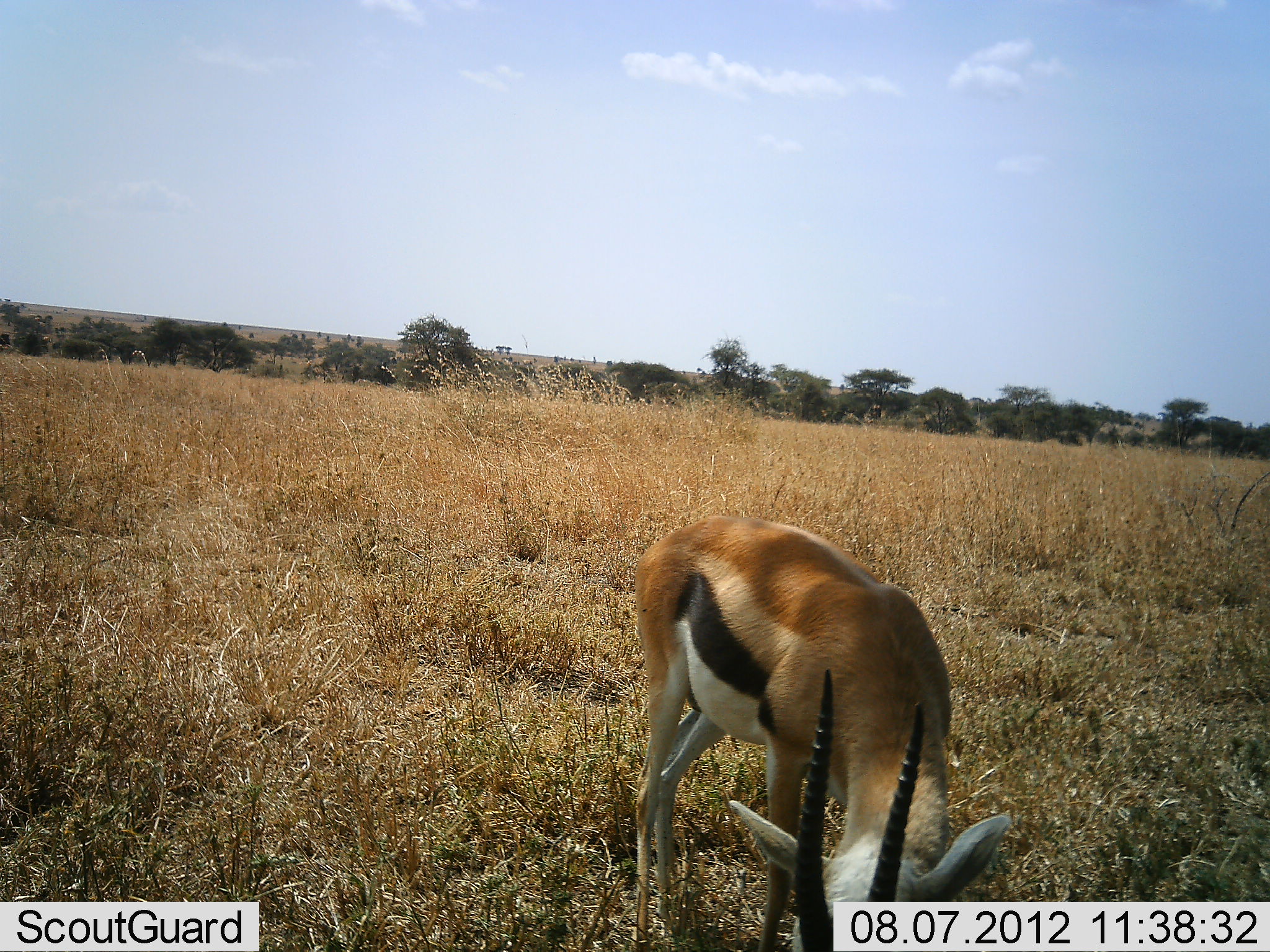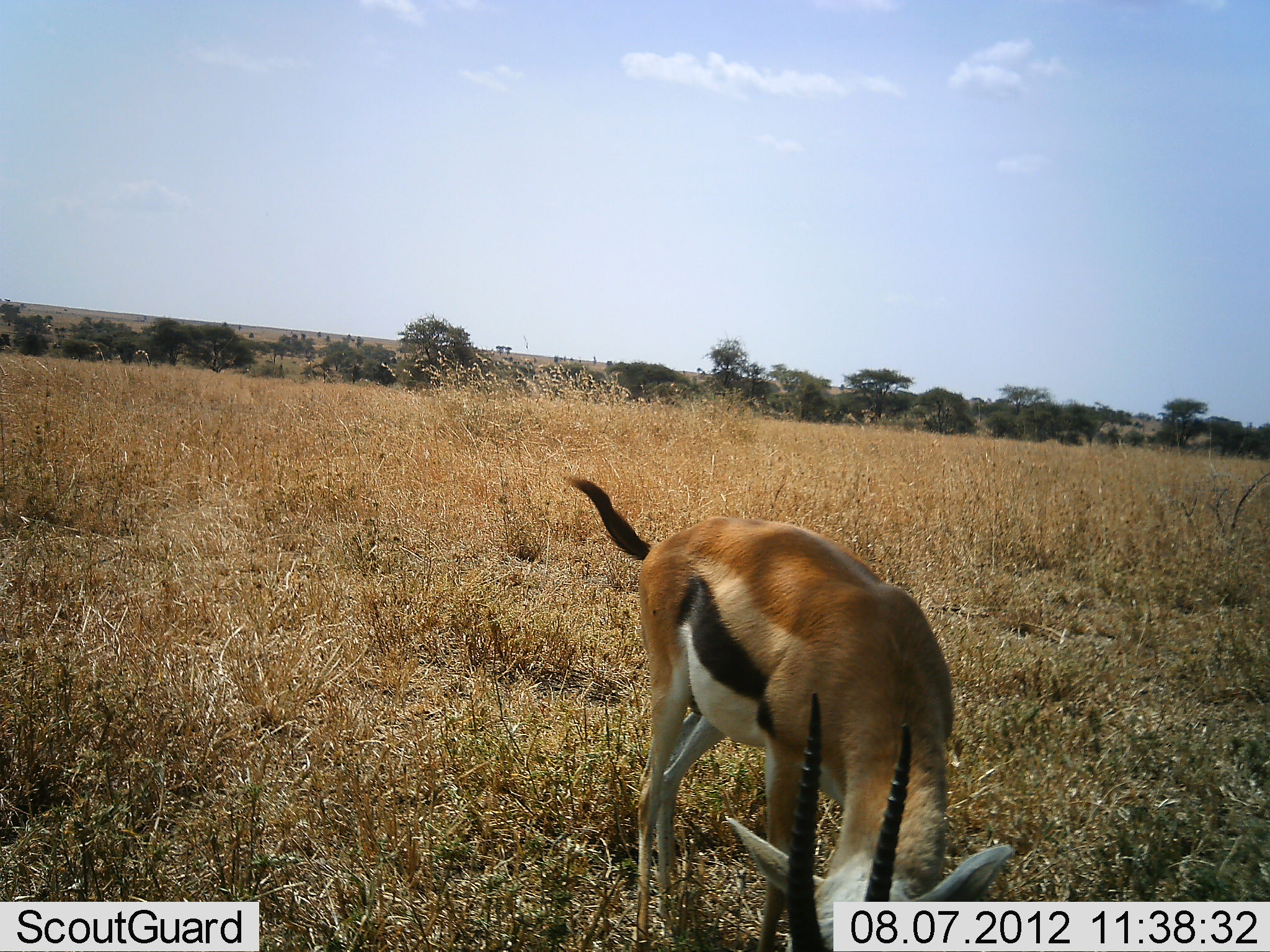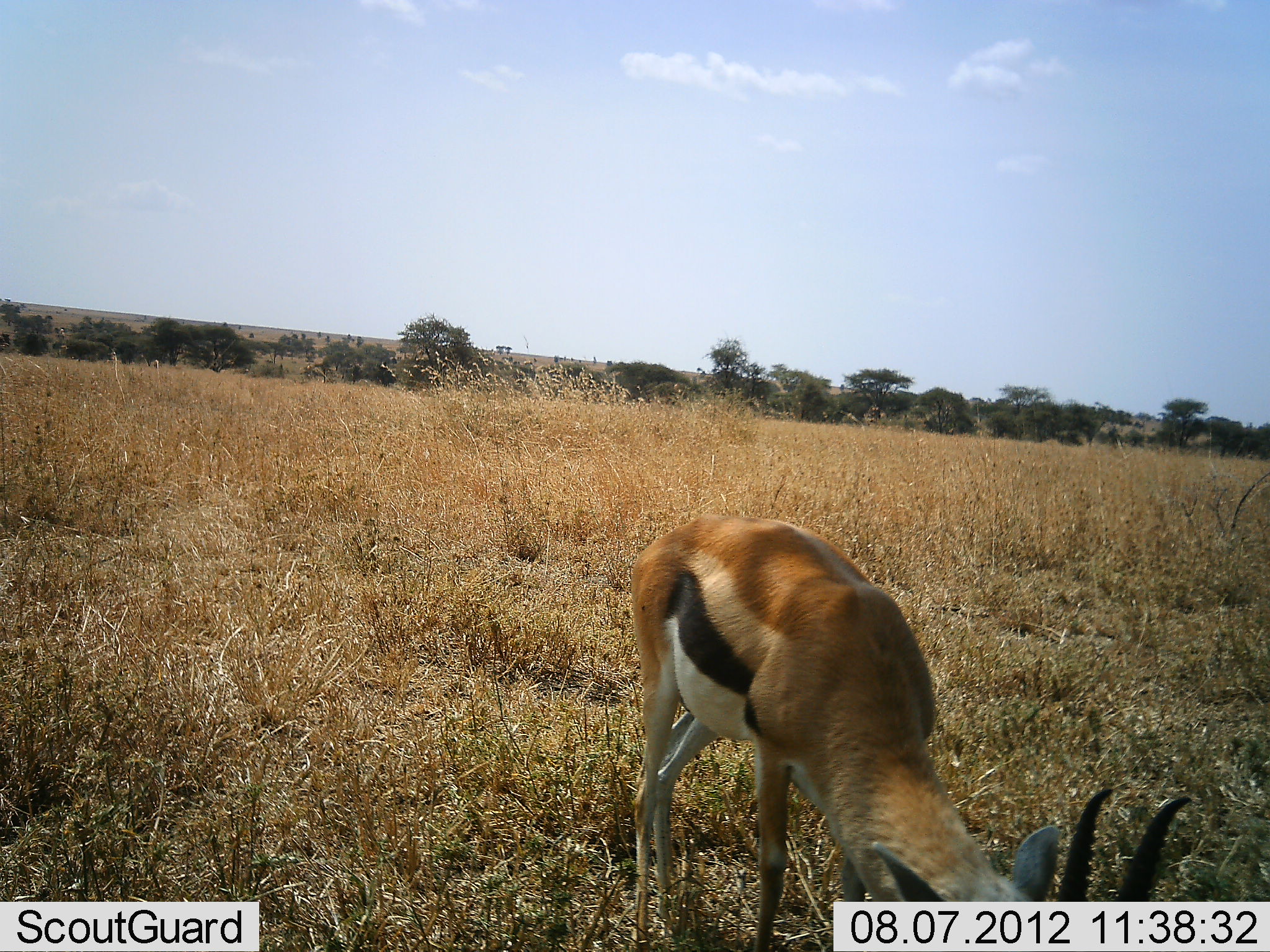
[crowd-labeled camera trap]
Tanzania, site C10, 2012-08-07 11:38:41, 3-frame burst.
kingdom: Animalia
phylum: Chordata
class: Mammalia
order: Artiodactyla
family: Bovidae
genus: Eudorcas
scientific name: Eudorcas thomsonii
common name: thomson's gazelle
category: gazellethomsons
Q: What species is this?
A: Gazellethomsons (thomson's gazelle) (Eudorcas thomsonii).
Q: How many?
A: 1.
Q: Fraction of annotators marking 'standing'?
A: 40%.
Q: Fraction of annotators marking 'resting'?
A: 0%.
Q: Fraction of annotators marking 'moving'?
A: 0%.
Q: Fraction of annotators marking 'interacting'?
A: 0%.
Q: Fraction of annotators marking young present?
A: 0%.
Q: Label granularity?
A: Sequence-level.